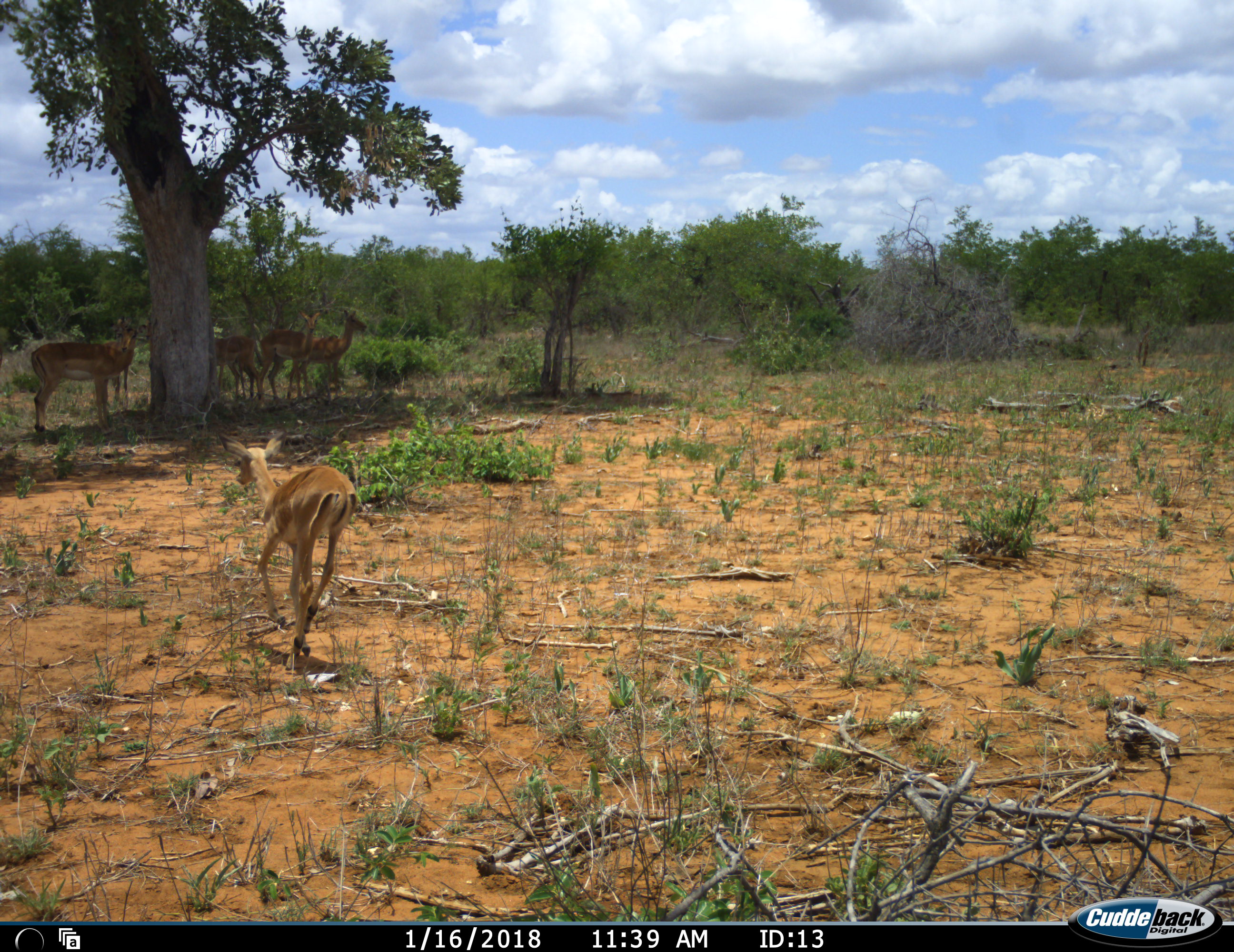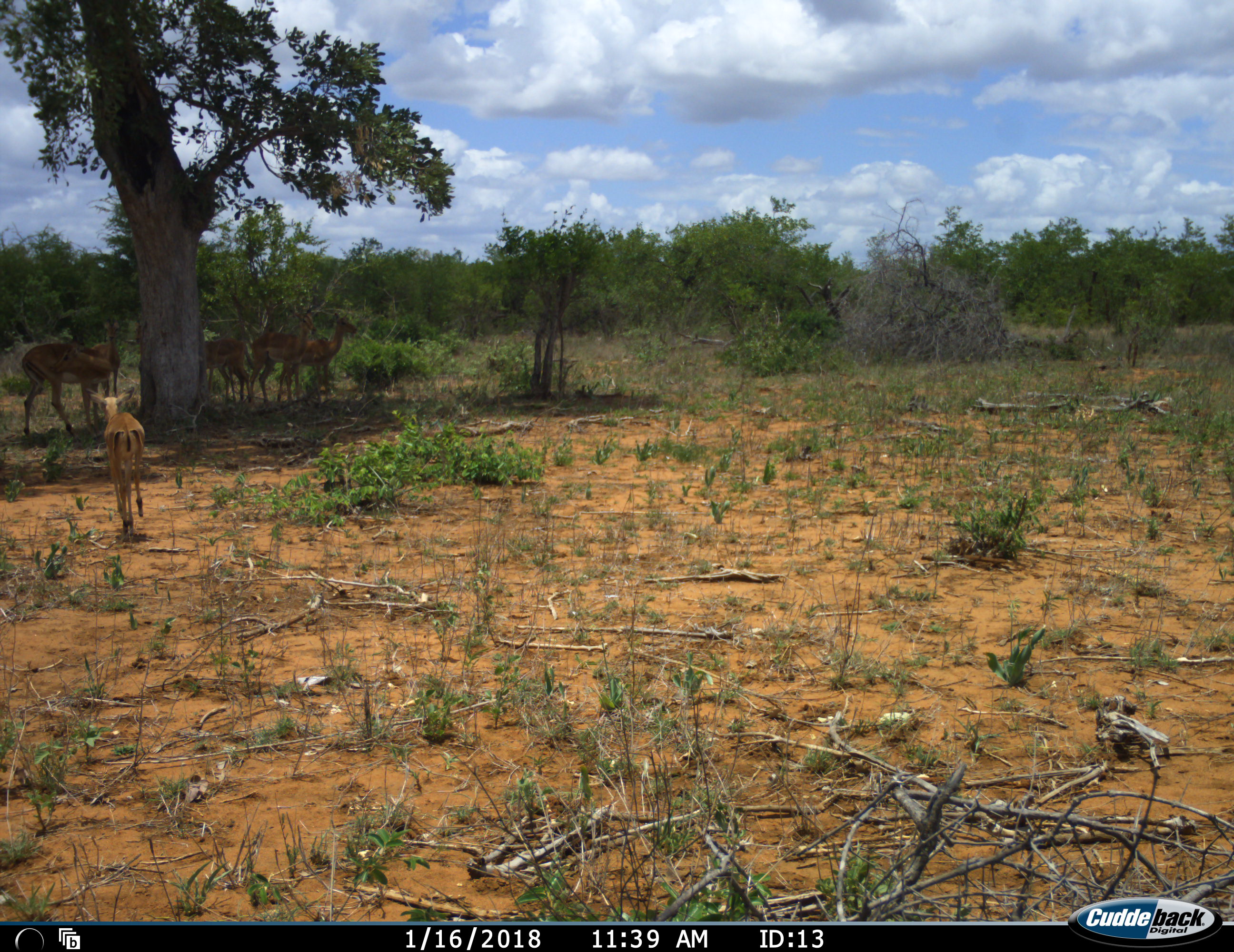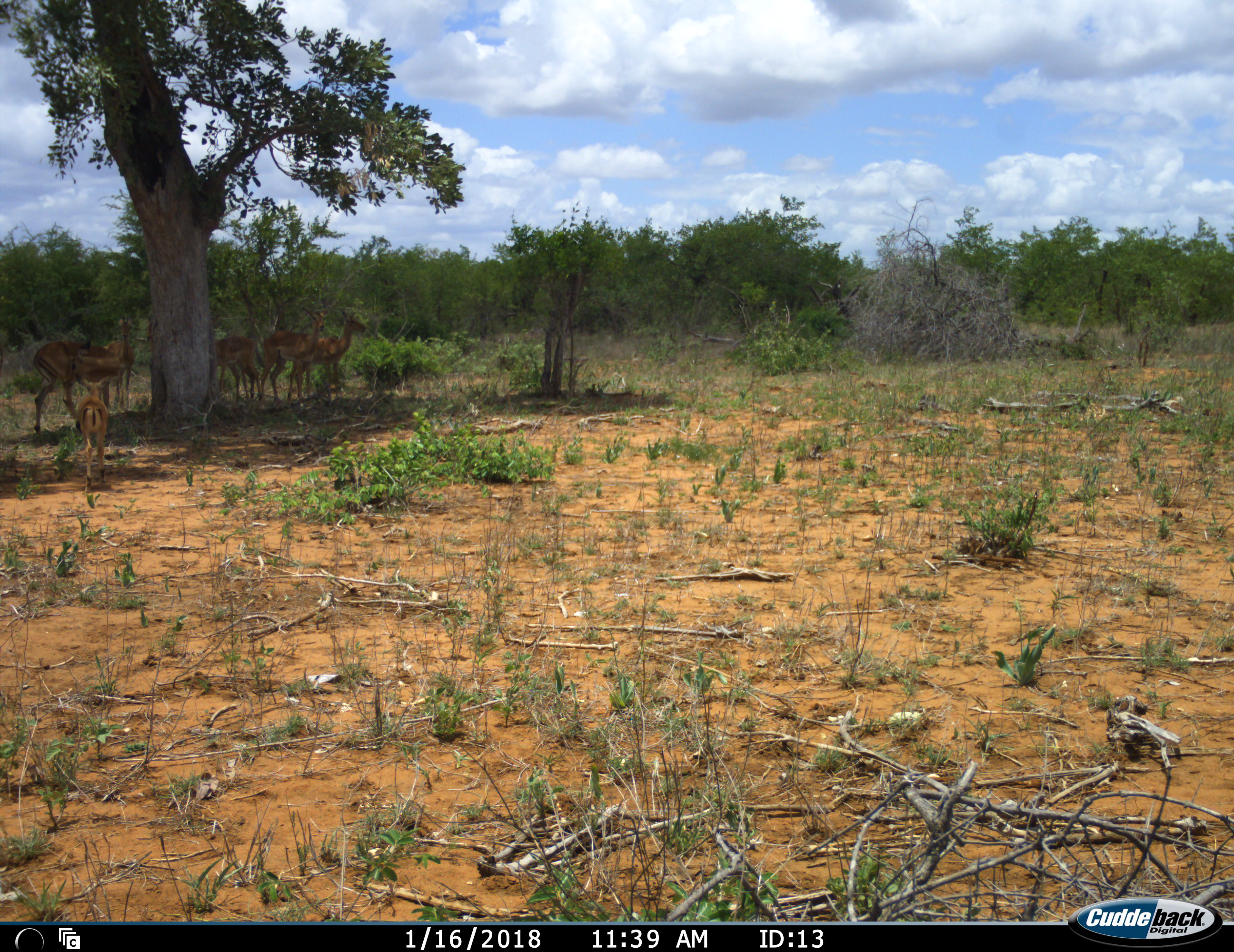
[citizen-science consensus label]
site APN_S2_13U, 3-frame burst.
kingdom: Animalia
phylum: Chordata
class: Mammalia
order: Artiodactyla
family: Bovidae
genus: Aepyceros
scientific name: Aepyceros melampus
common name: impala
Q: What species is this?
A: Impala (Aepyceros melampus).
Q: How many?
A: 6.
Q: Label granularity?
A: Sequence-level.